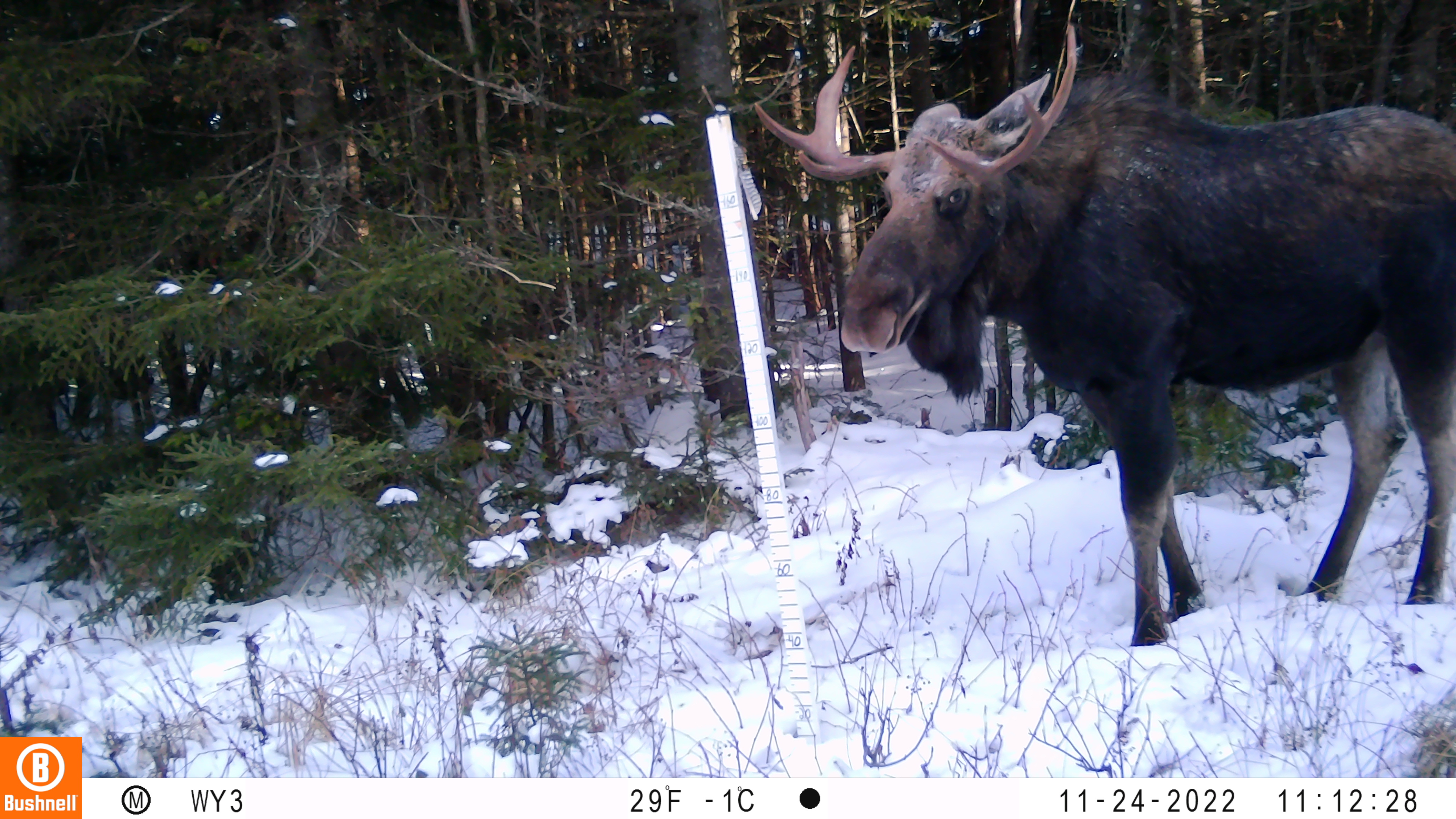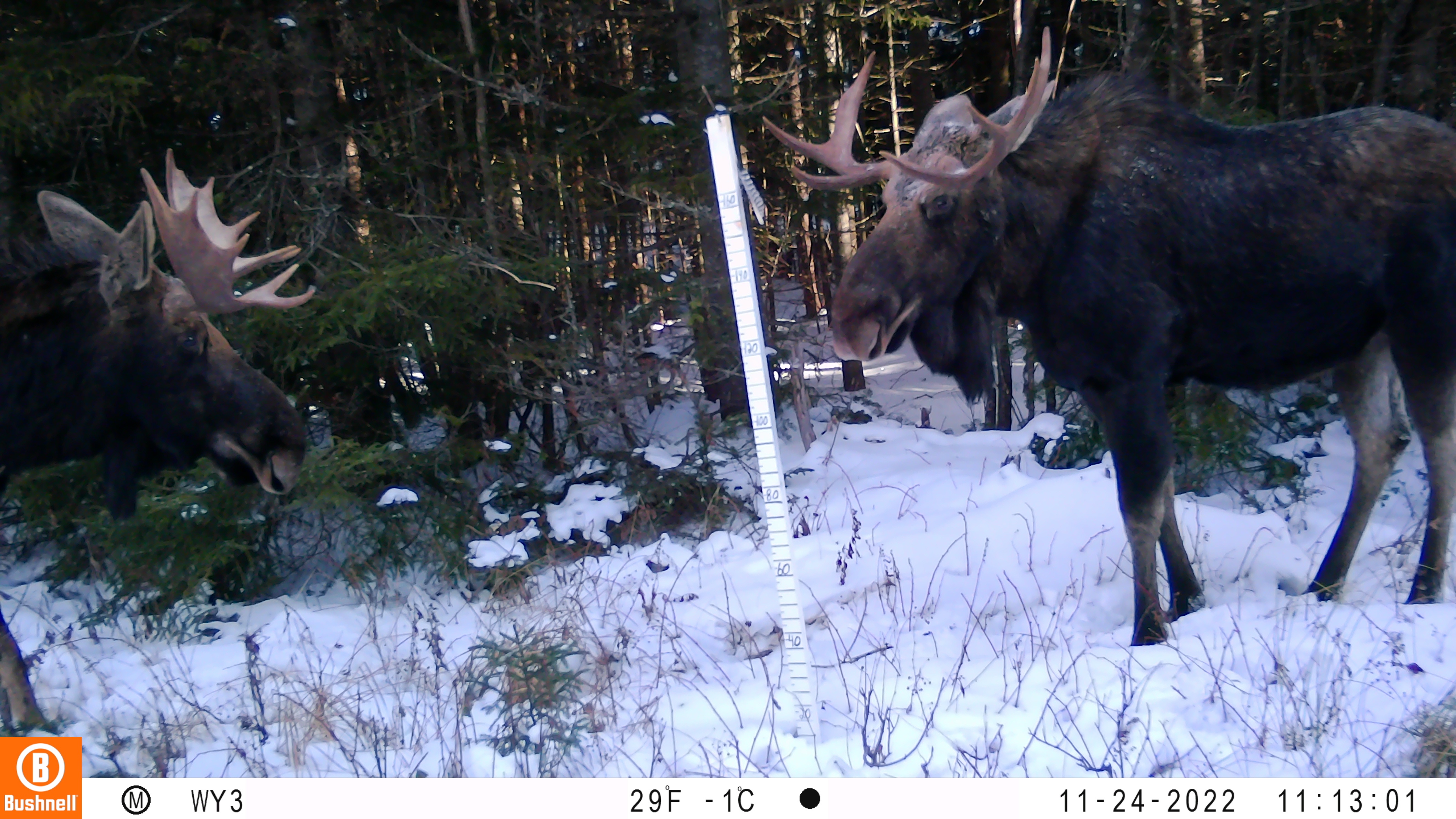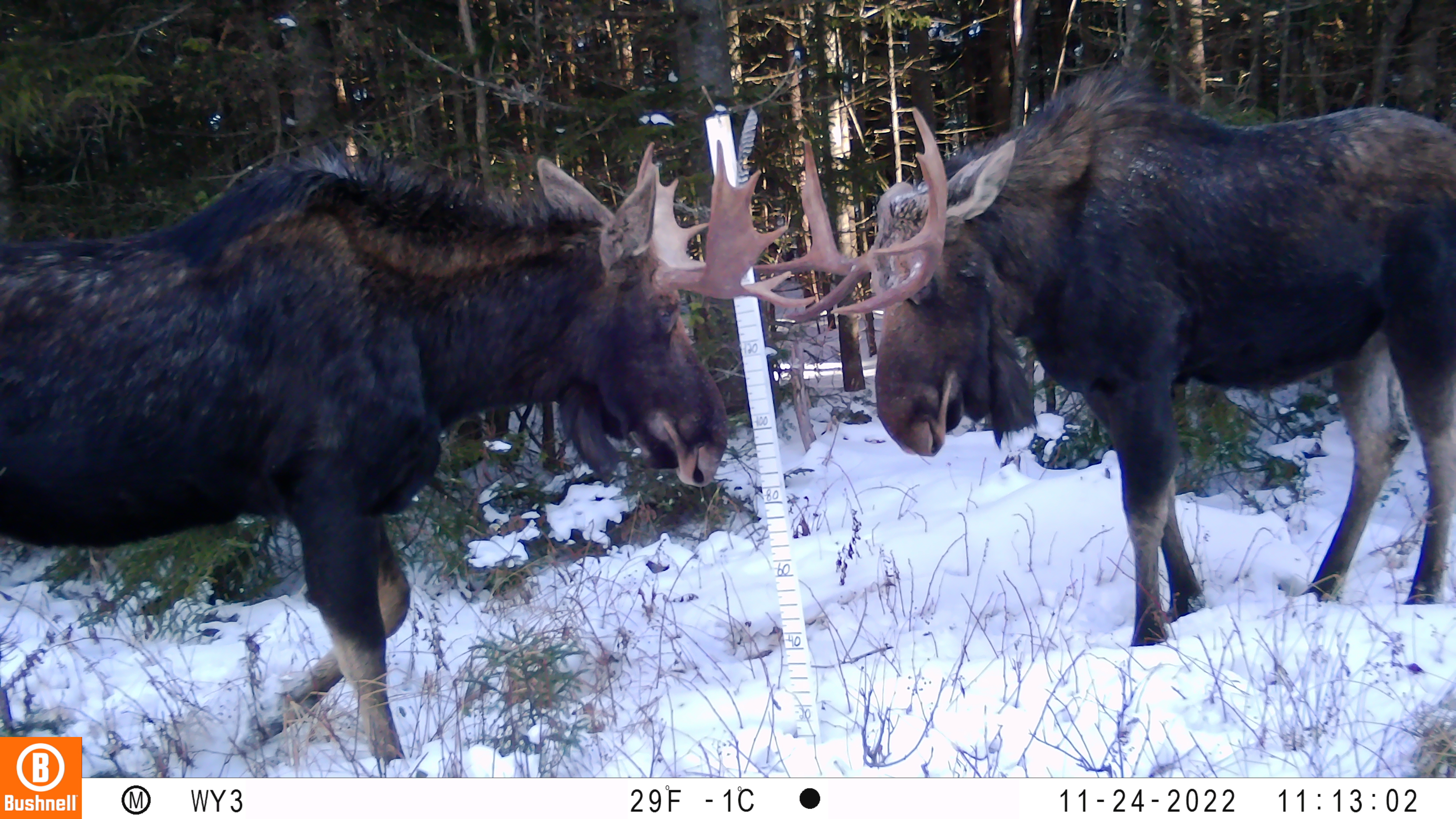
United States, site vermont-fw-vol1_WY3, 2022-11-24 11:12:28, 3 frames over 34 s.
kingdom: Animalia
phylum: Chordata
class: Mammalia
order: Artiodactyla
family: Cervidae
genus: Alces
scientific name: Alces alces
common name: moose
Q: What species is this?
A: Moose (Alces alces).